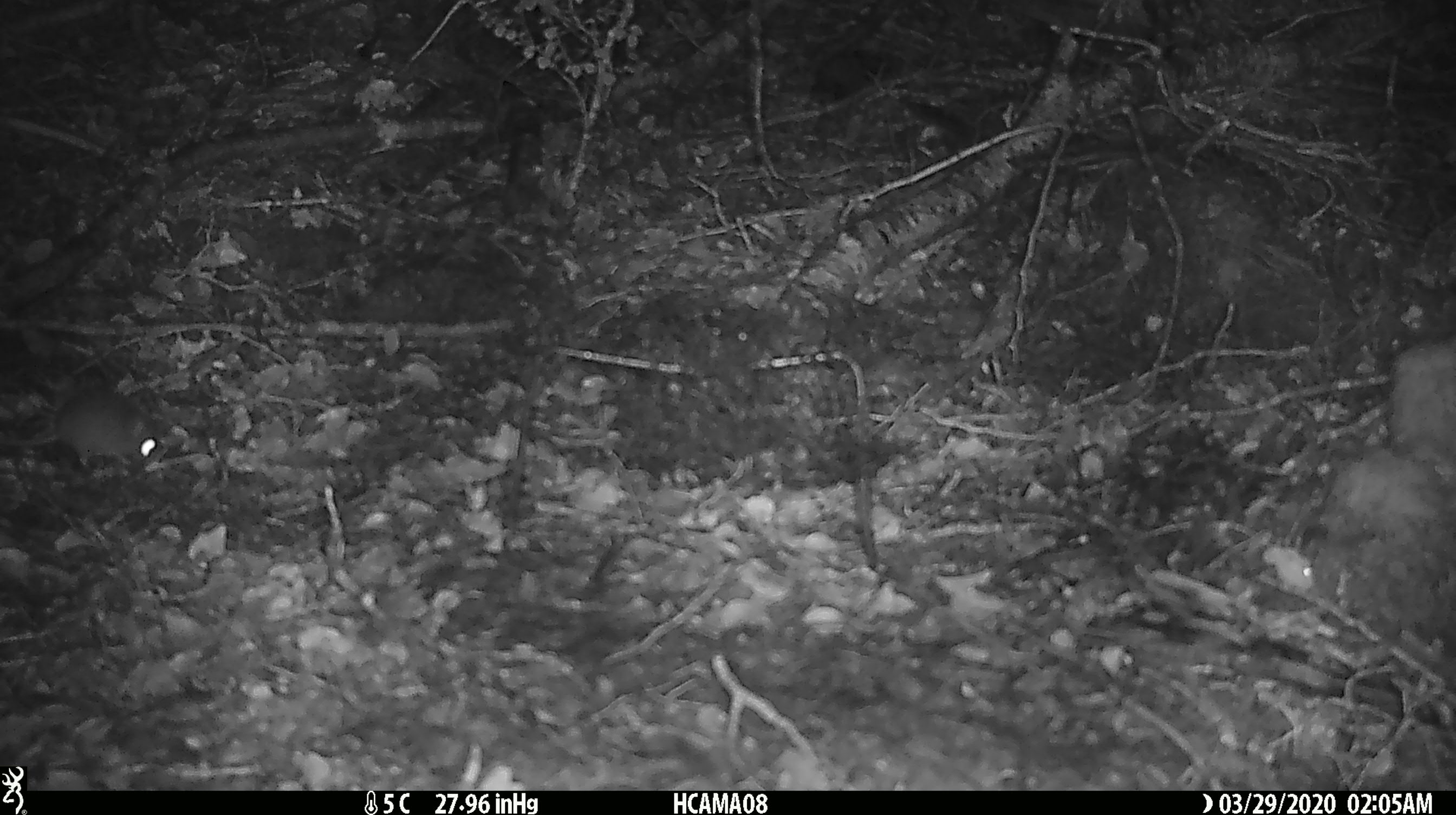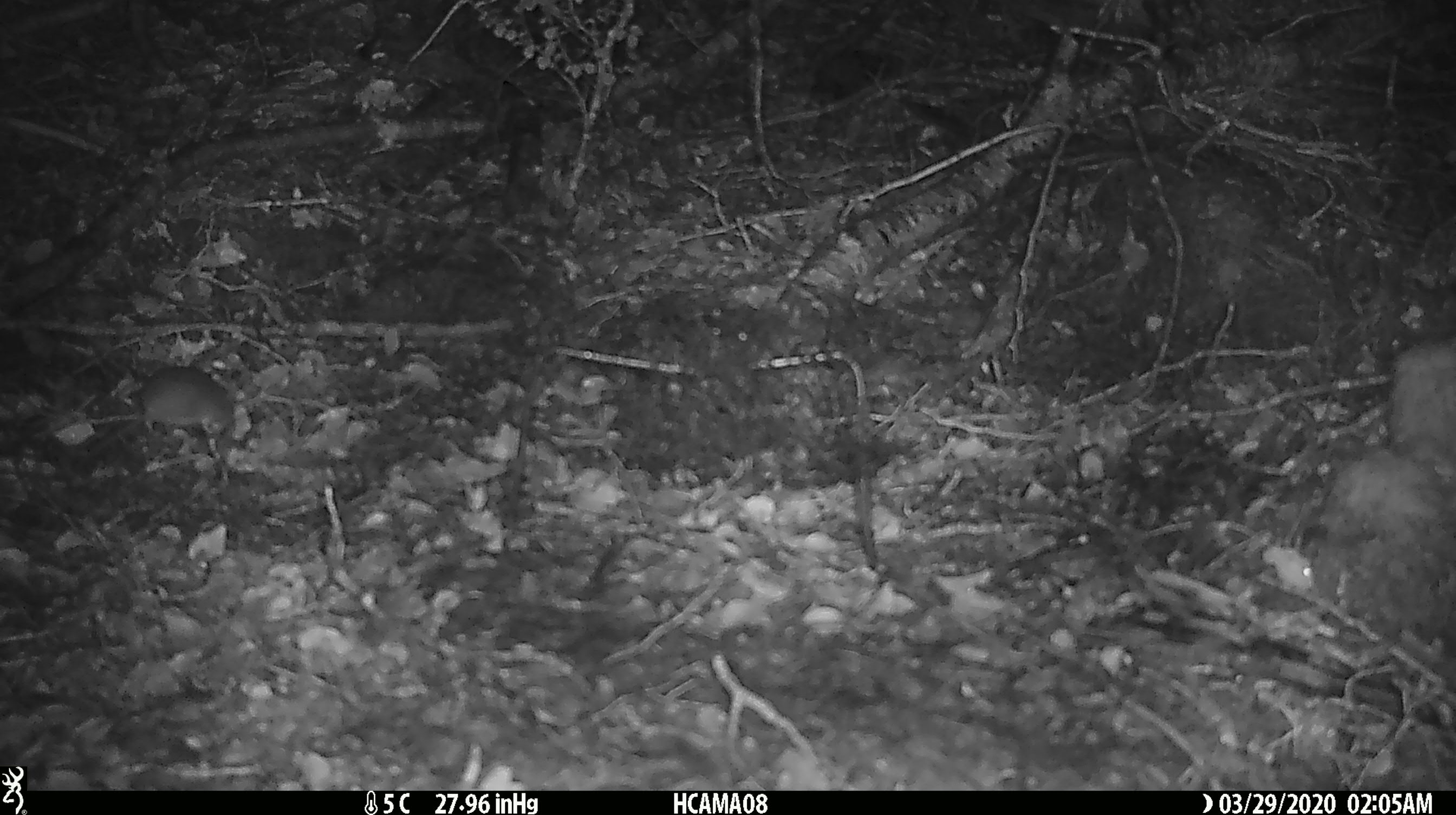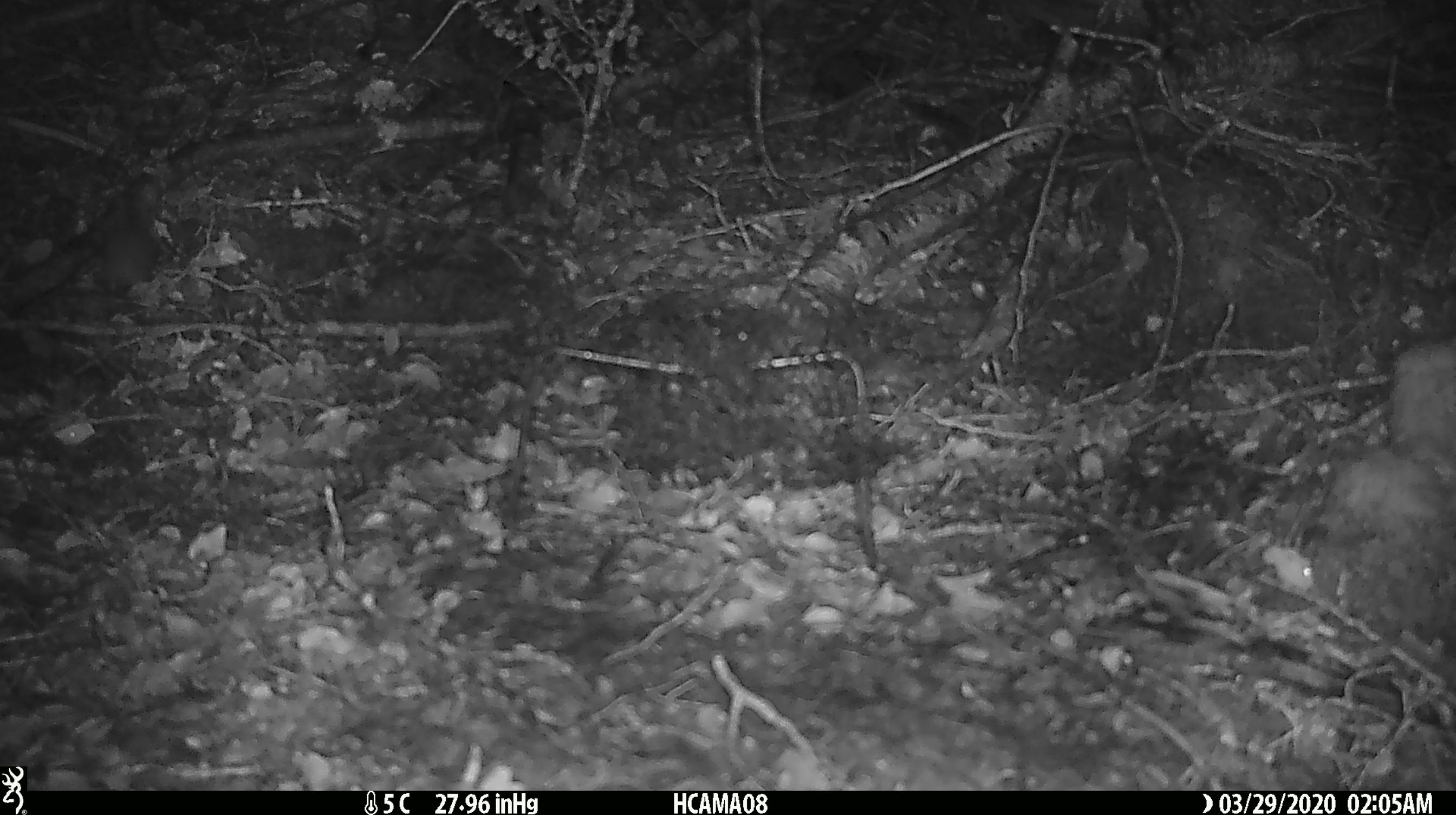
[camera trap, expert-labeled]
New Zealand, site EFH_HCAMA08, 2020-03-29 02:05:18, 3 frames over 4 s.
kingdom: Animalia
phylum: Chordata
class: Mammalia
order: Rodentia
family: Muridae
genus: Mus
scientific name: Mus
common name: mouse